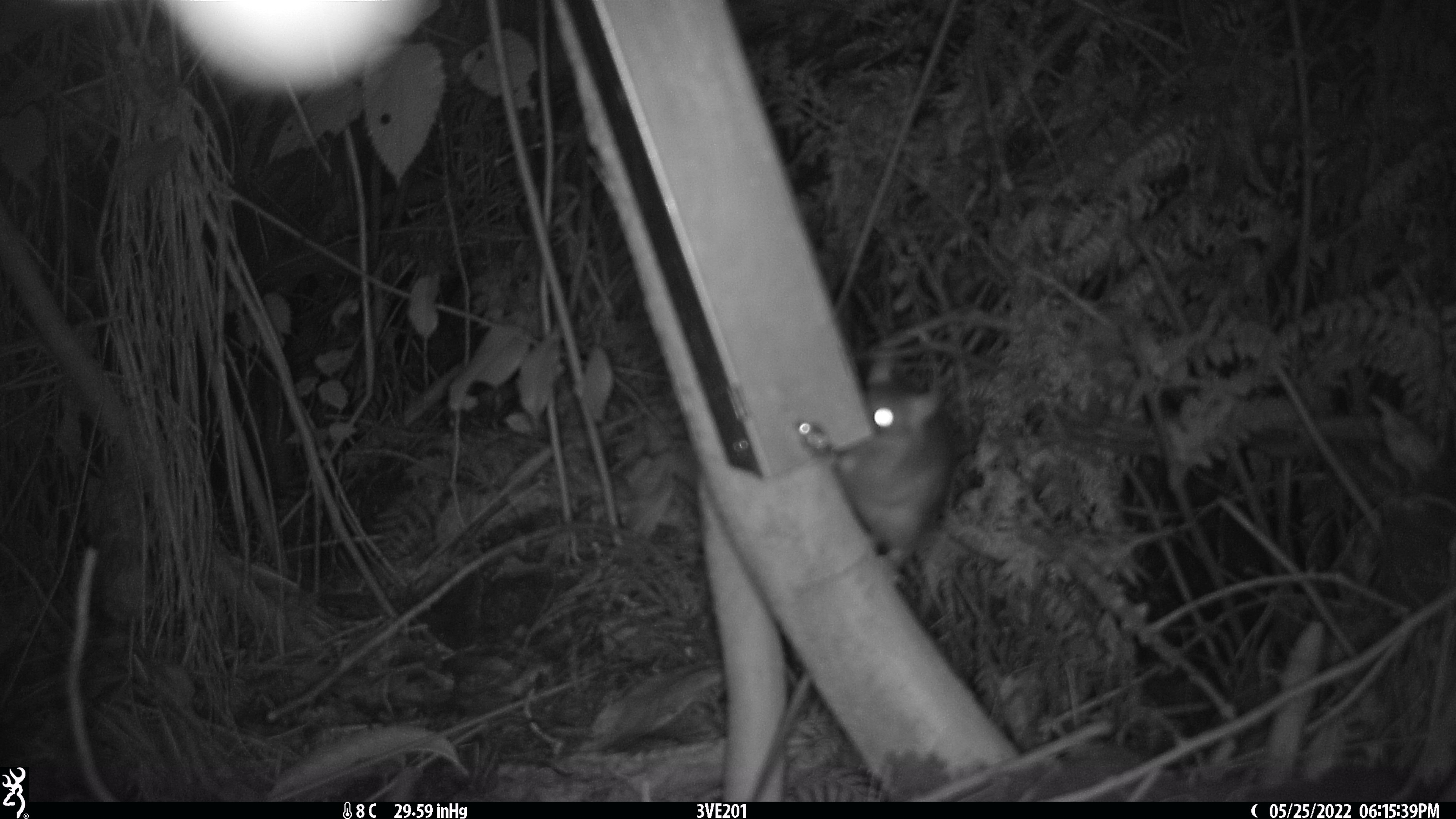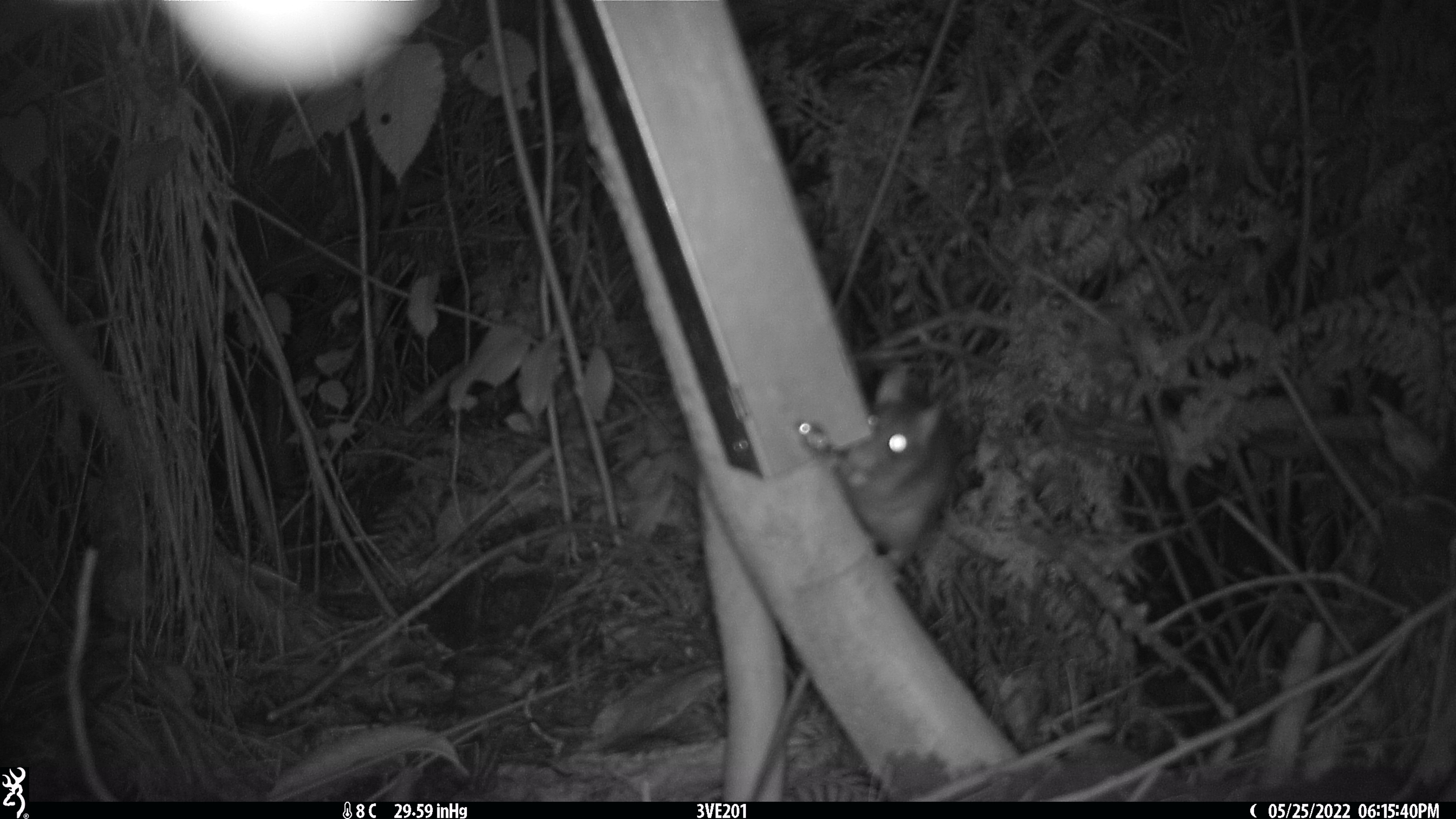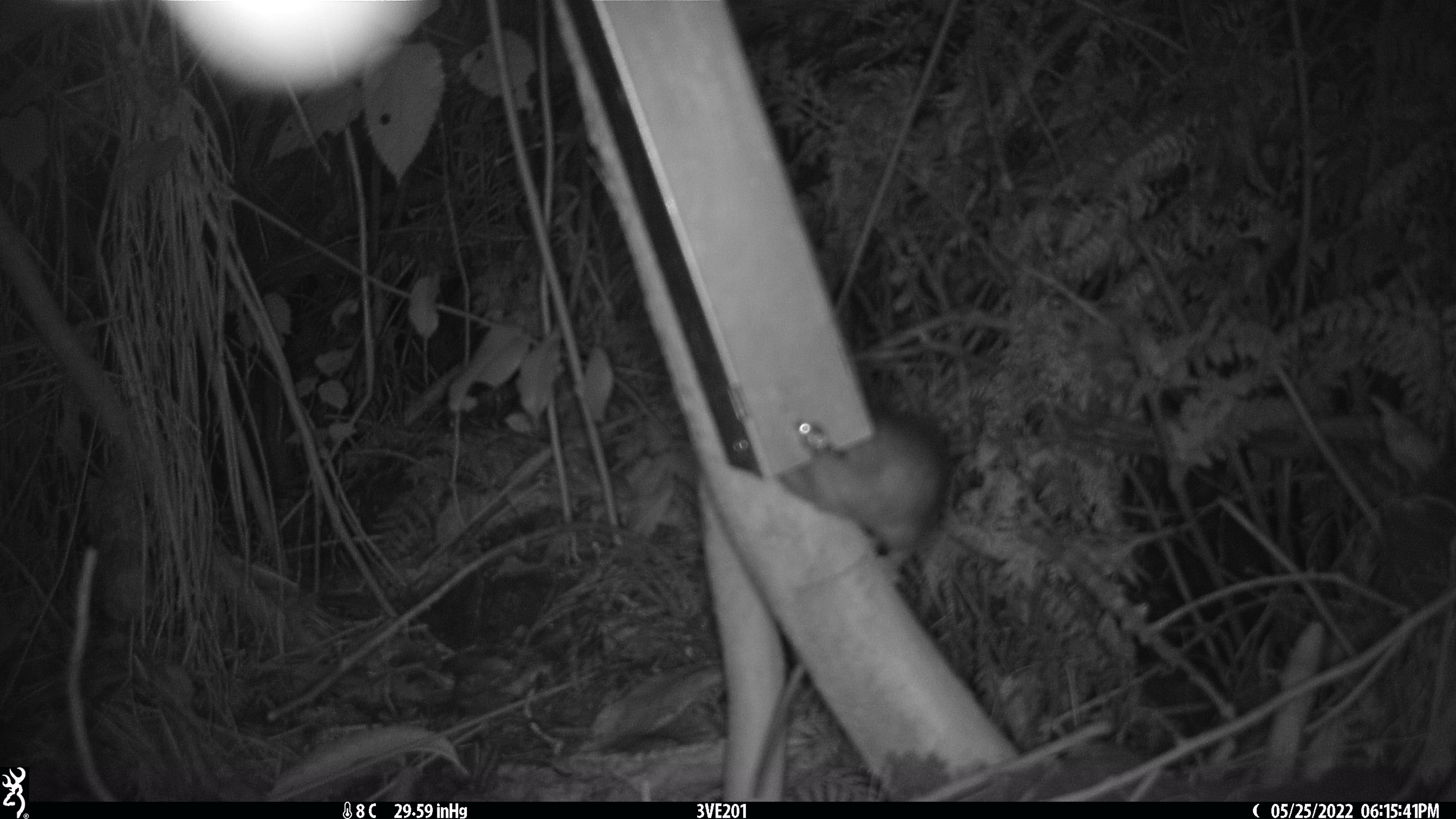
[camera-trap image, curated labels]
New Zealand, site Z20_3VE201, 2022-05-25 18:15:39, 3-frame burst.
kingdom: Animalia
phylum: Chordata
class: Mammalia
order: Rodentia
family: Muridae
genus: Rattus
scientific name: Rattus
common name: rat